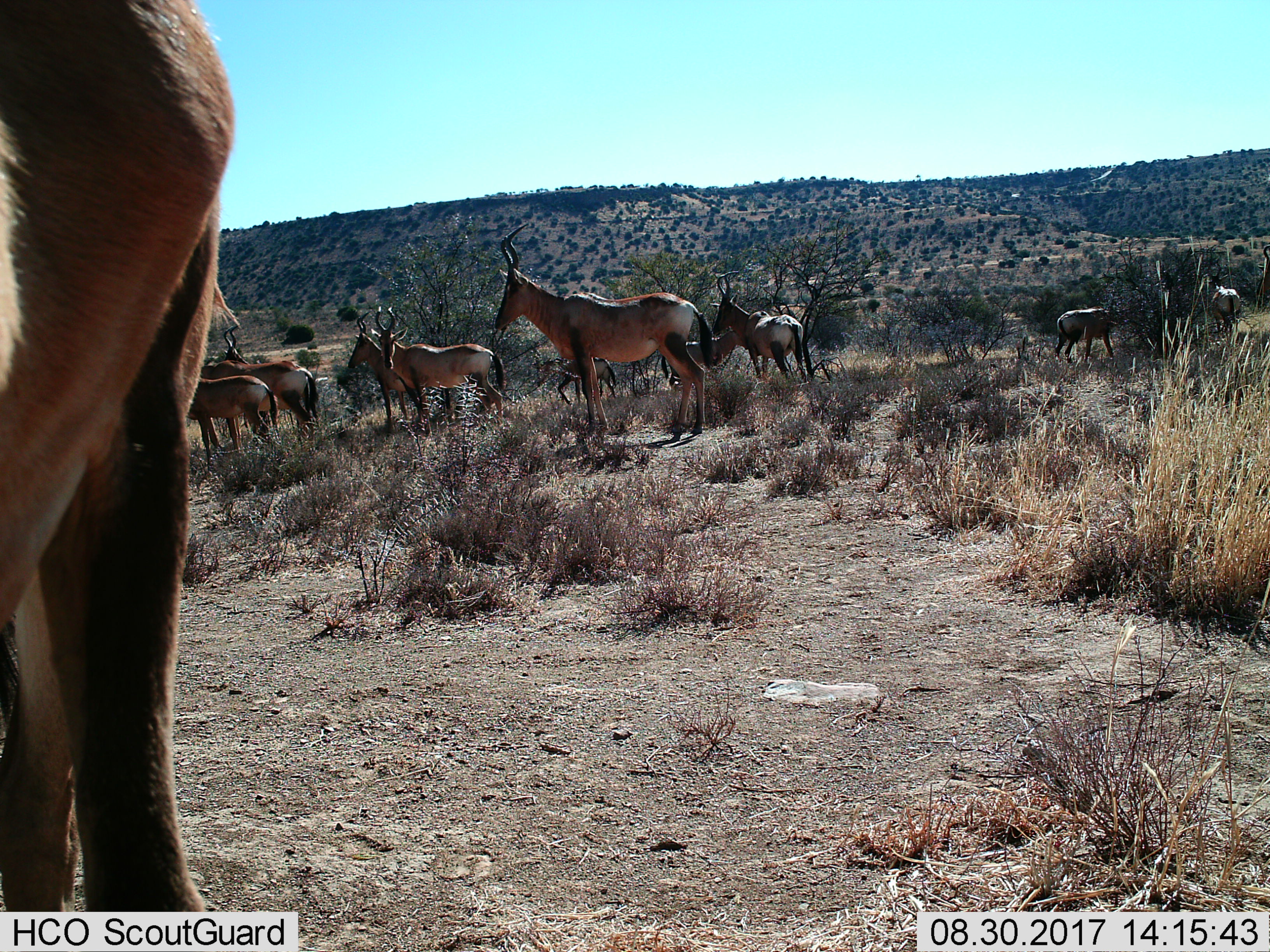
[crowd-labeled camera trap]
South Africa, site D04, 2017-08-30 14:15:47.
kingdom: Animalia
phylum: Chordata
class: Mammalia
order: Artiodactyla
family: Bovidae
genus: Alcelaphus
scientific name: Alcelaphus buselaphus caama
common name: red hartebeest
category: hartebeestred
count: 11-50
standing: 100%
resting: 29%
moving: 43%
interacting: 43%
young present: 14%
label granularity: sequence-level